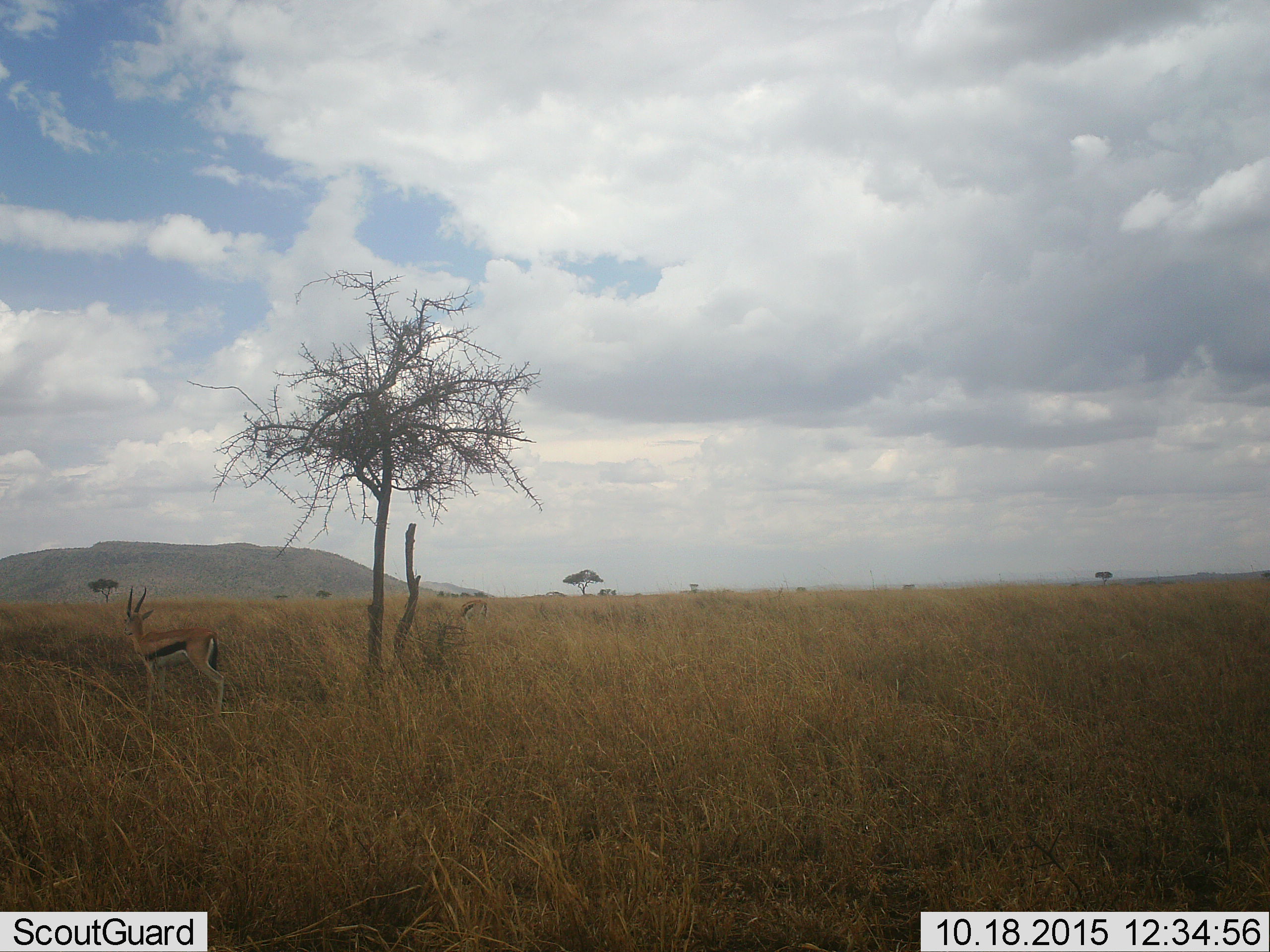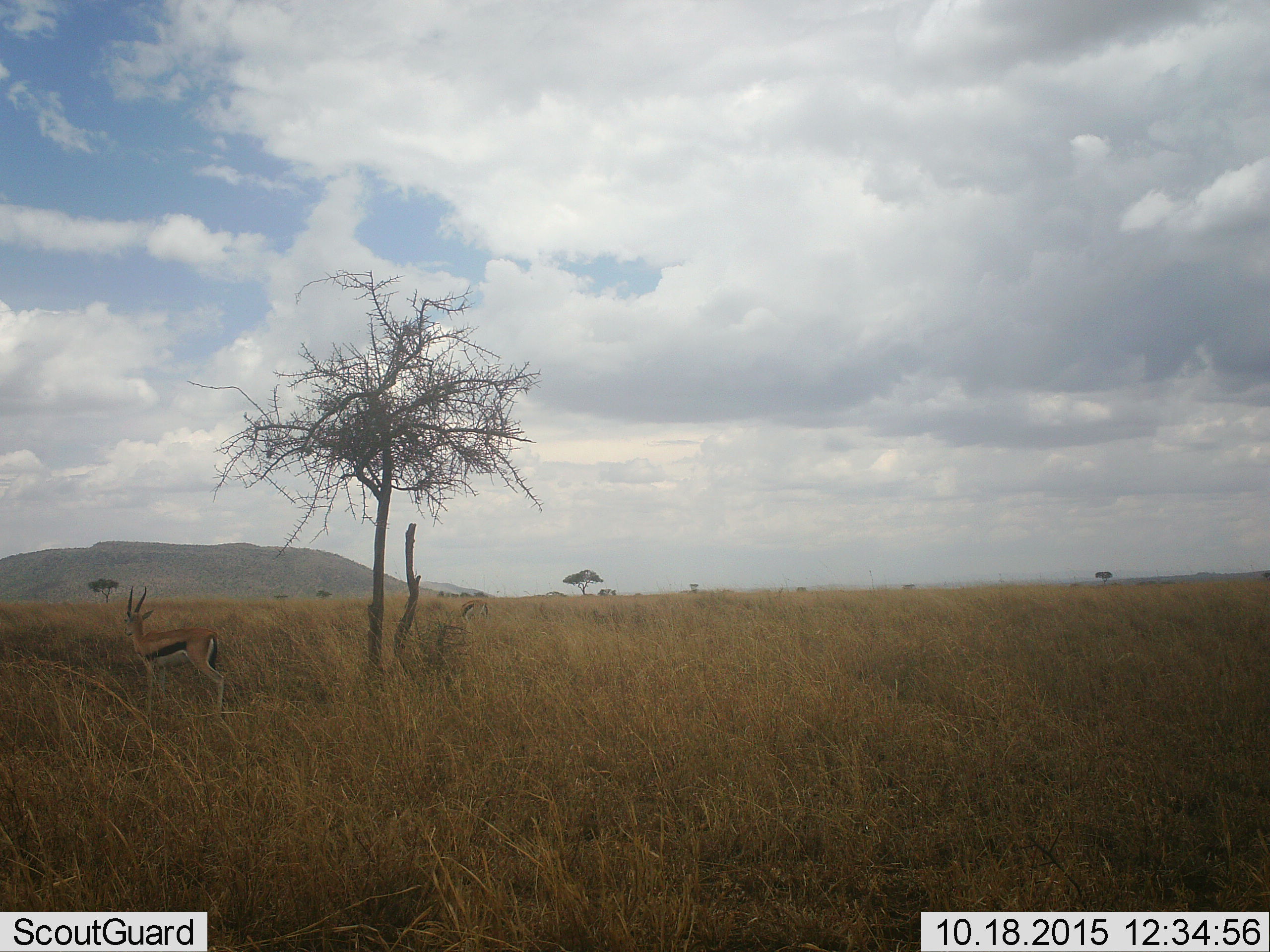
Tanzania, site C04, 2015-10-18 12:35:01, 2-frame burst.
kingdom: Animalia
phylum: Chordata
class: Mammalia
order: Artiodactyla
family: Bovidae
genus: Eudorcas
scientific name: Eudorcas thomsonii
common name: thomson's gazelle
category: gazellethomsons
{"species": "gazellethomsons (thomson's gazelle) (Eudorcas thomsonii)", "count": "1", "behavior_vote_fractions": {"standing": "80%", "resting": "7%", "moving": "13%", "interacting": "0%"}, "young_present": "0%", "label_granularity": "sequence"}